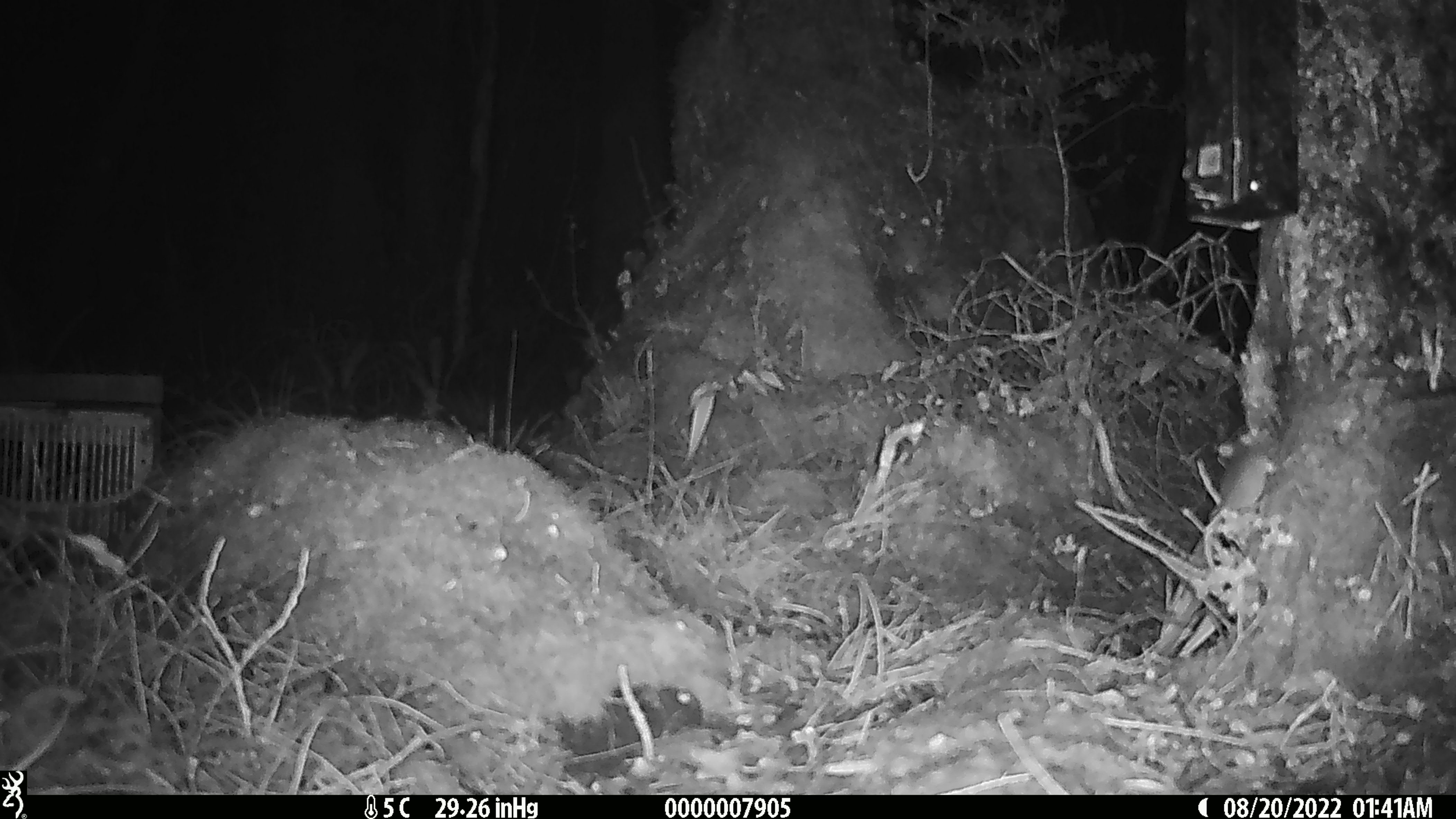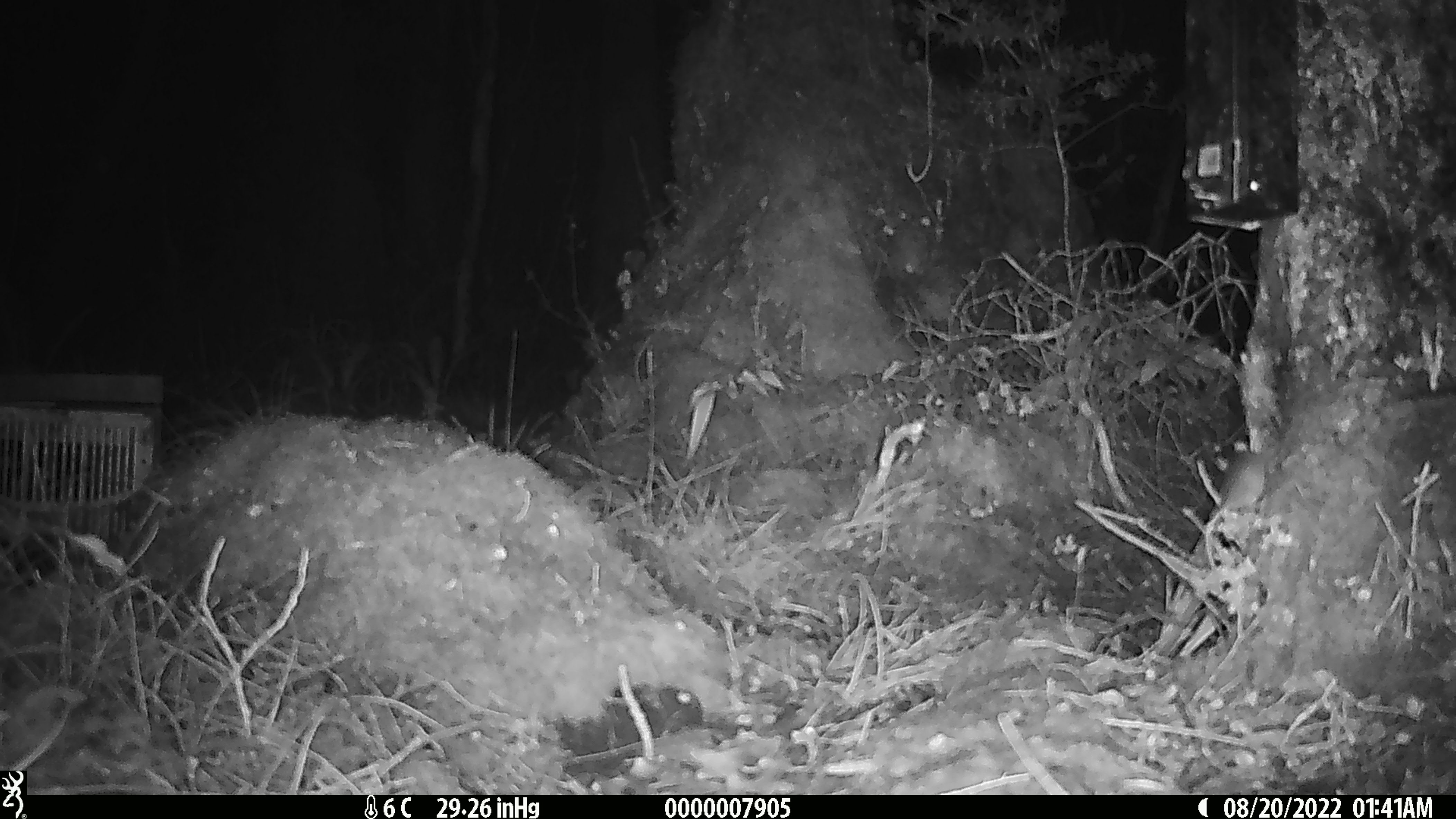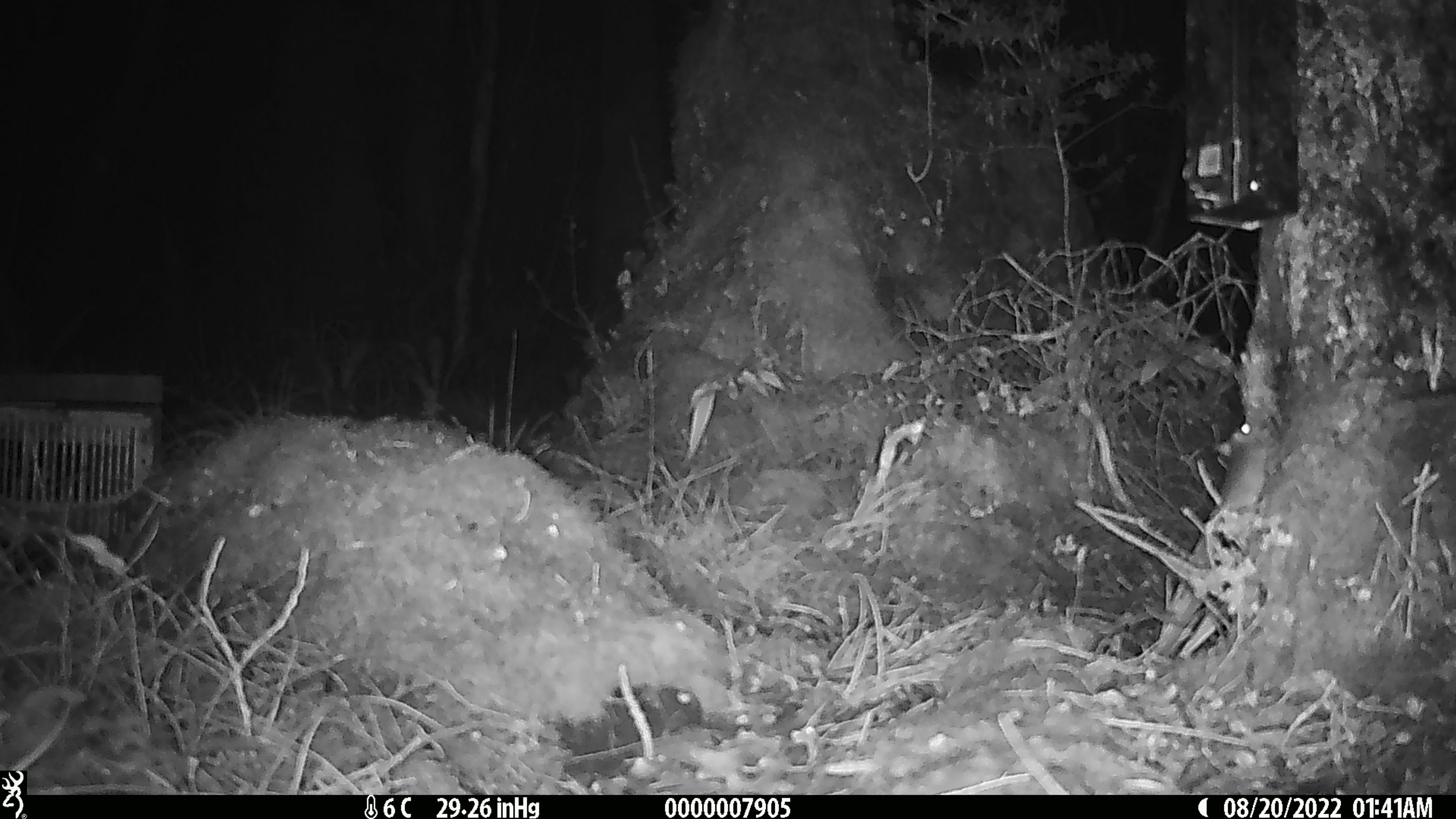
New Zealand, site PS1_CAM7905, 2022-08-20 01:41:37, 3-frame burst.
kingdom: Animalia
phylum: Chordata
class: Mammalia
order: Rodentia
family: Muridae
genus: Mus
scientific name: Mus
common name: mouse